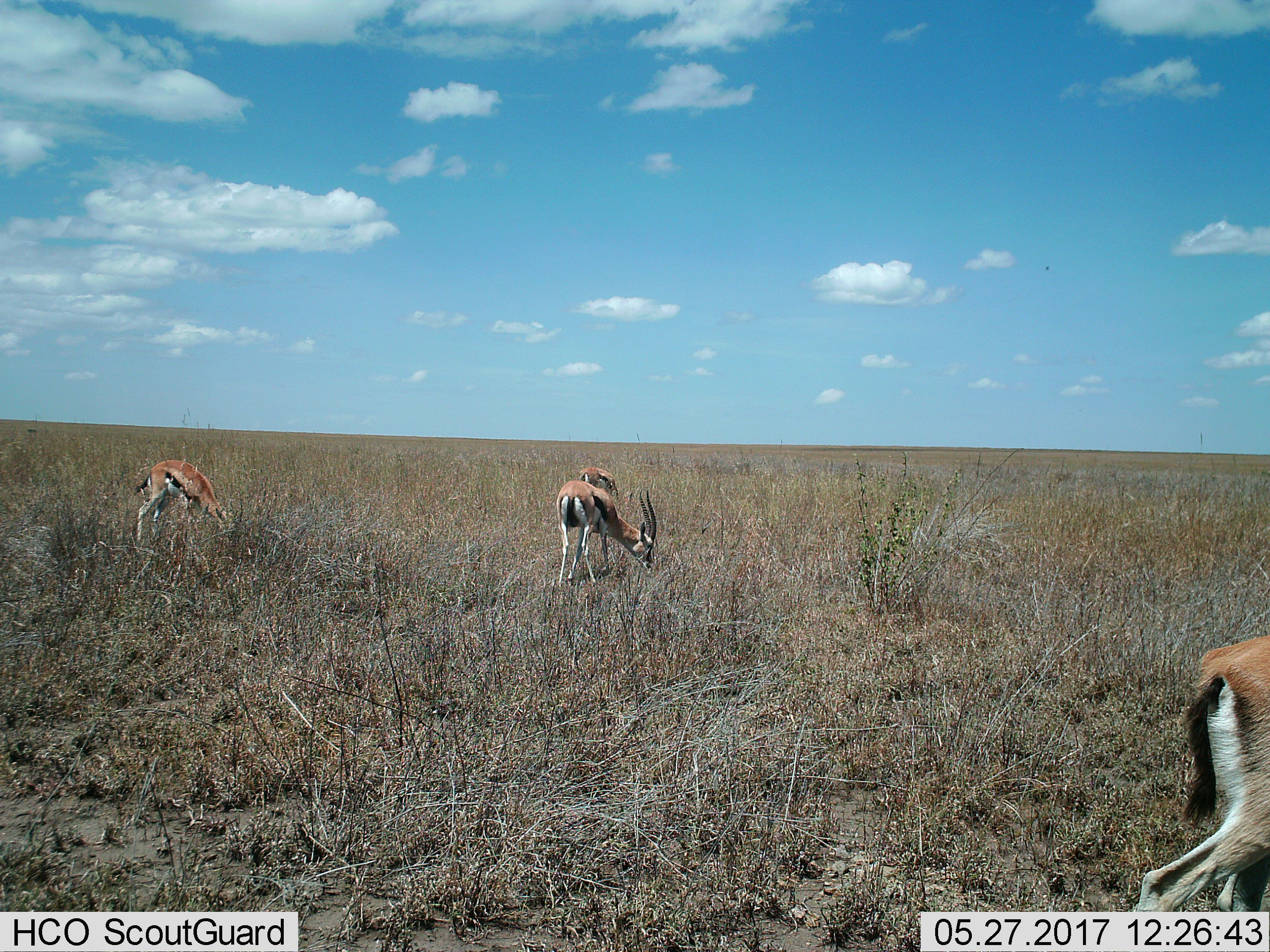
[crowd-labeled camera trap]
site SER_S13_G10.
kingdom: Animalia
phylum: Chordata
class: Mammalia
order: Artiodactyla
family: Bovidae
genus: Eudorcas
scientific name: Eudorcas thomsonii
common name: thomson's gazelle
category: gazellethomsons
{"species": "gazellethomsons (thomson's gazelle) (Eudorcas thomsonii)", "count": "4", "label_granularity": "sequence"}